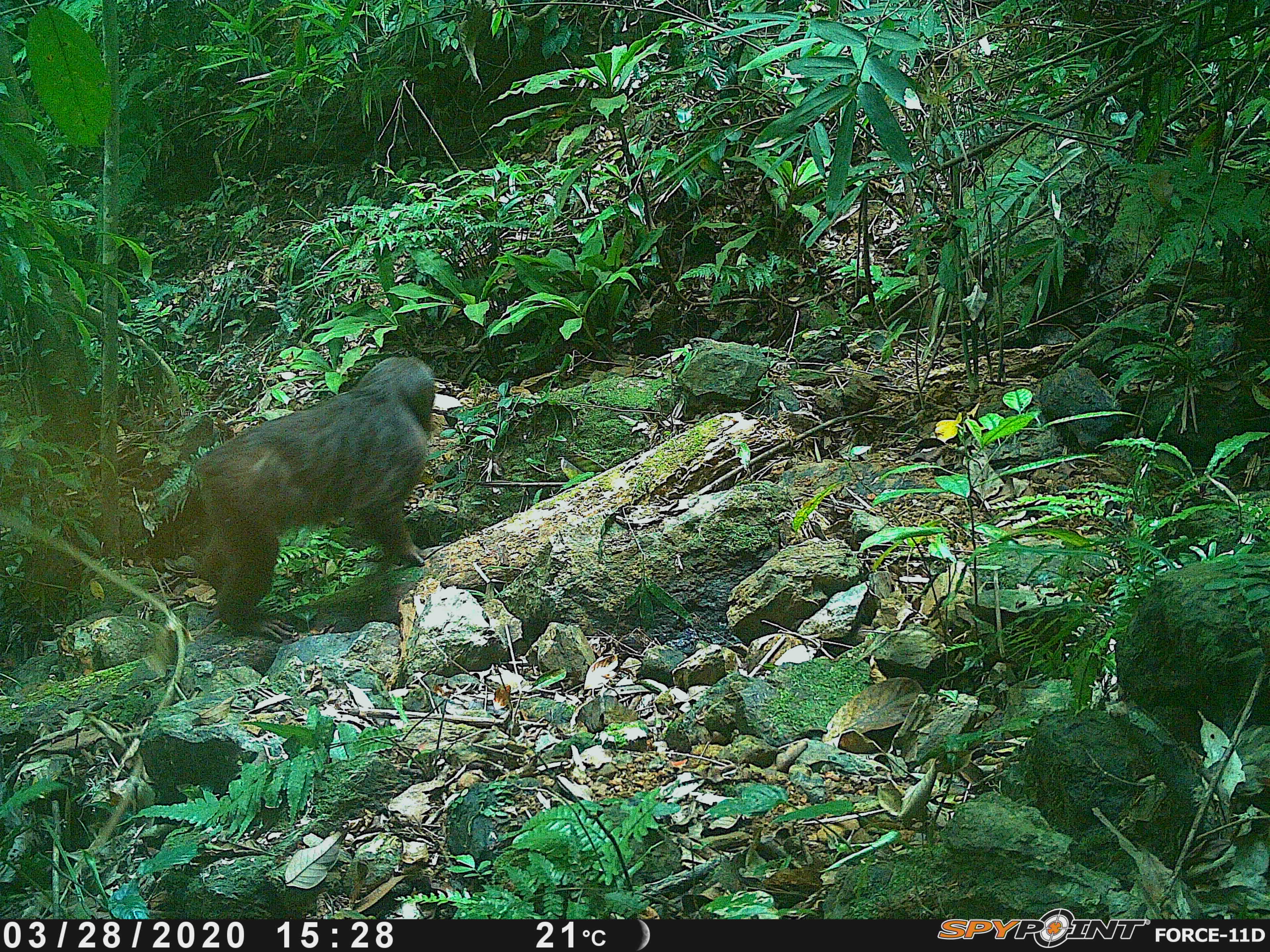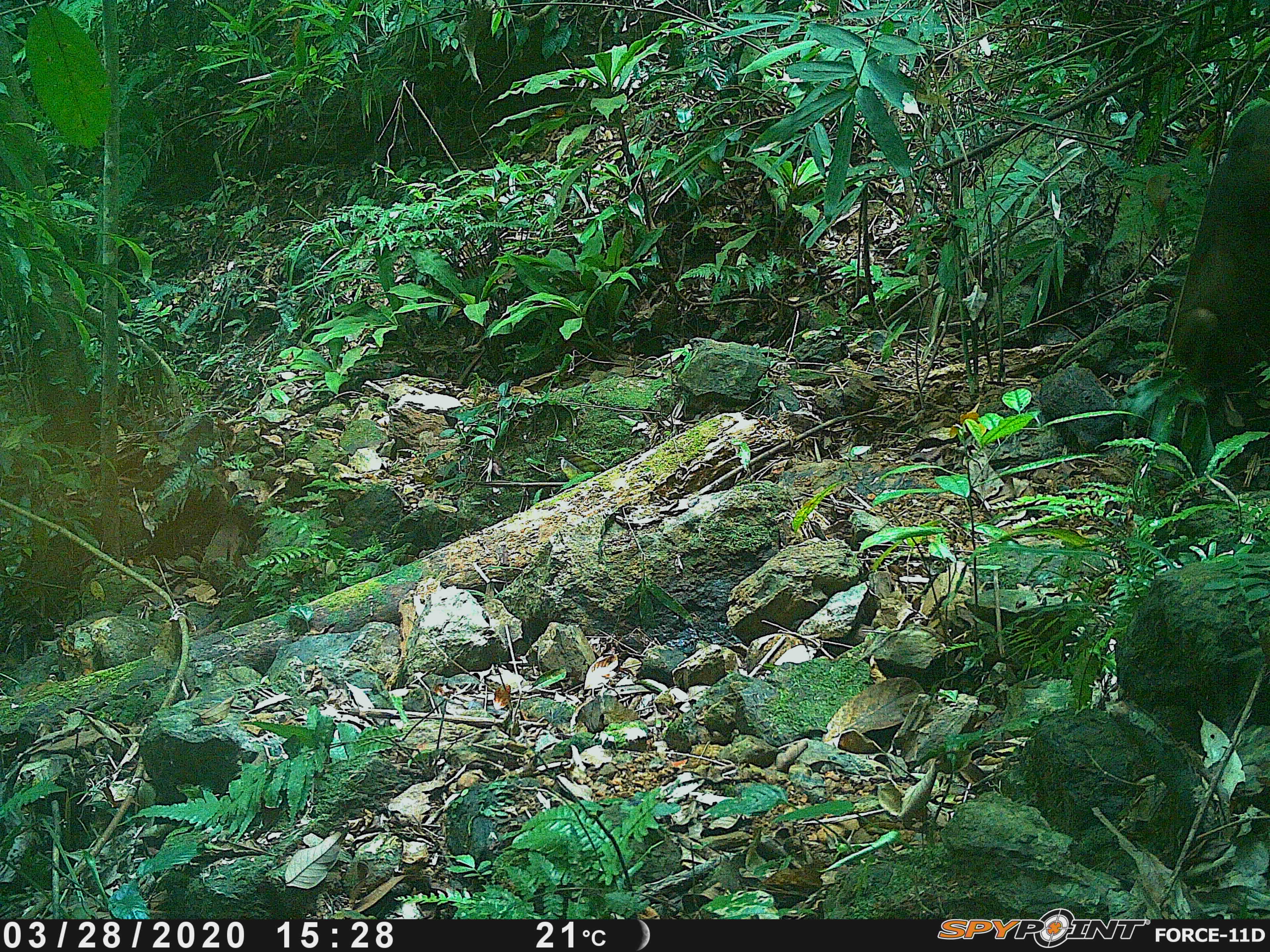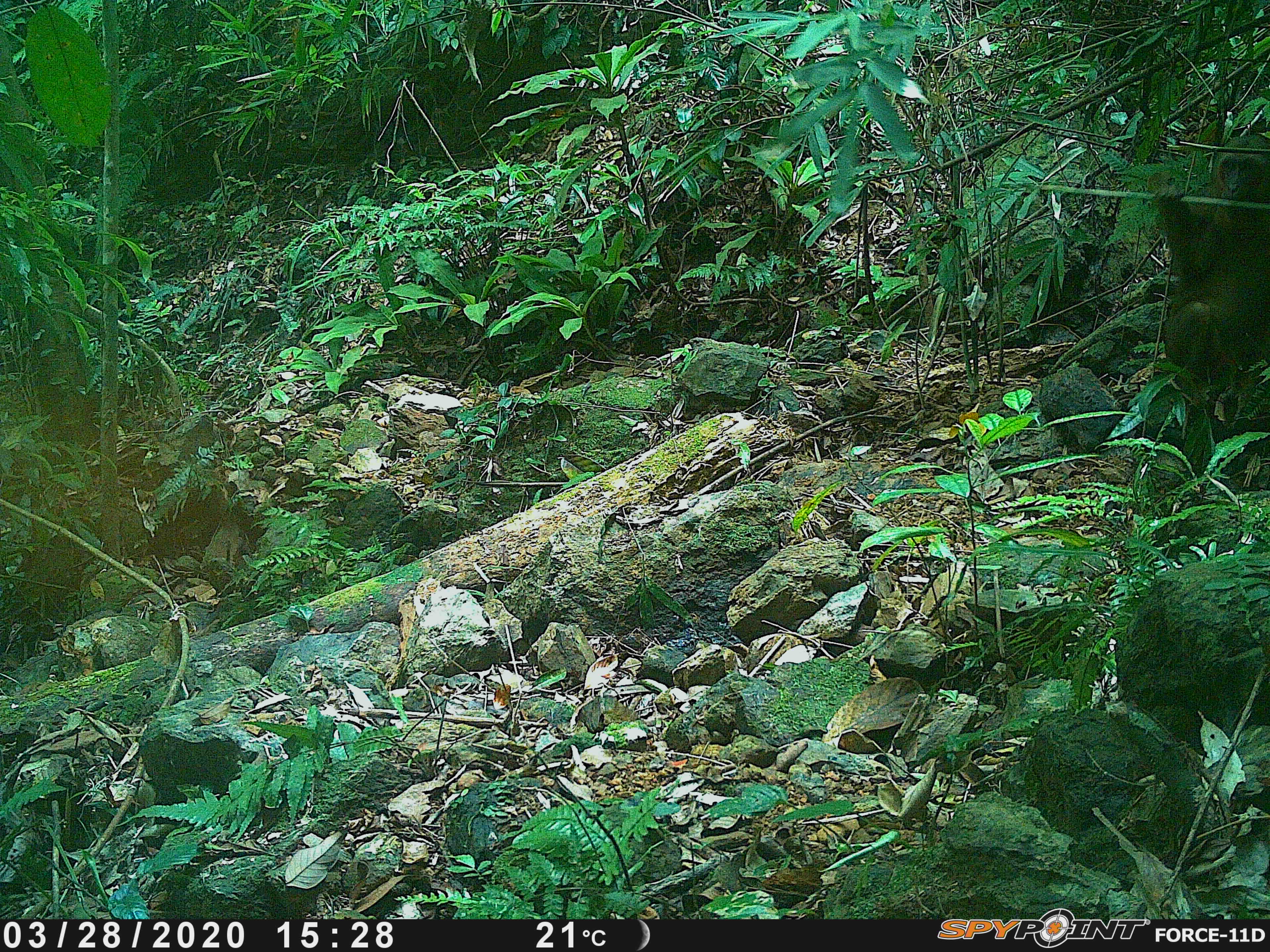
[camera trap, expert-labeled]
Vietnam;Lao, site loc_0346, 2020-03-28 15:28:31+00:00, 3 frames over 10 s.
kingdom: Animalia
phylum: Chordata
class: Mammalia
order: Primates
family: Cercopithecidae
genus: Macaca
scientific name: Macaca arctoides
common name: stump-tailed macaque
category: stump tailed macaque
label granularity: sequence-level